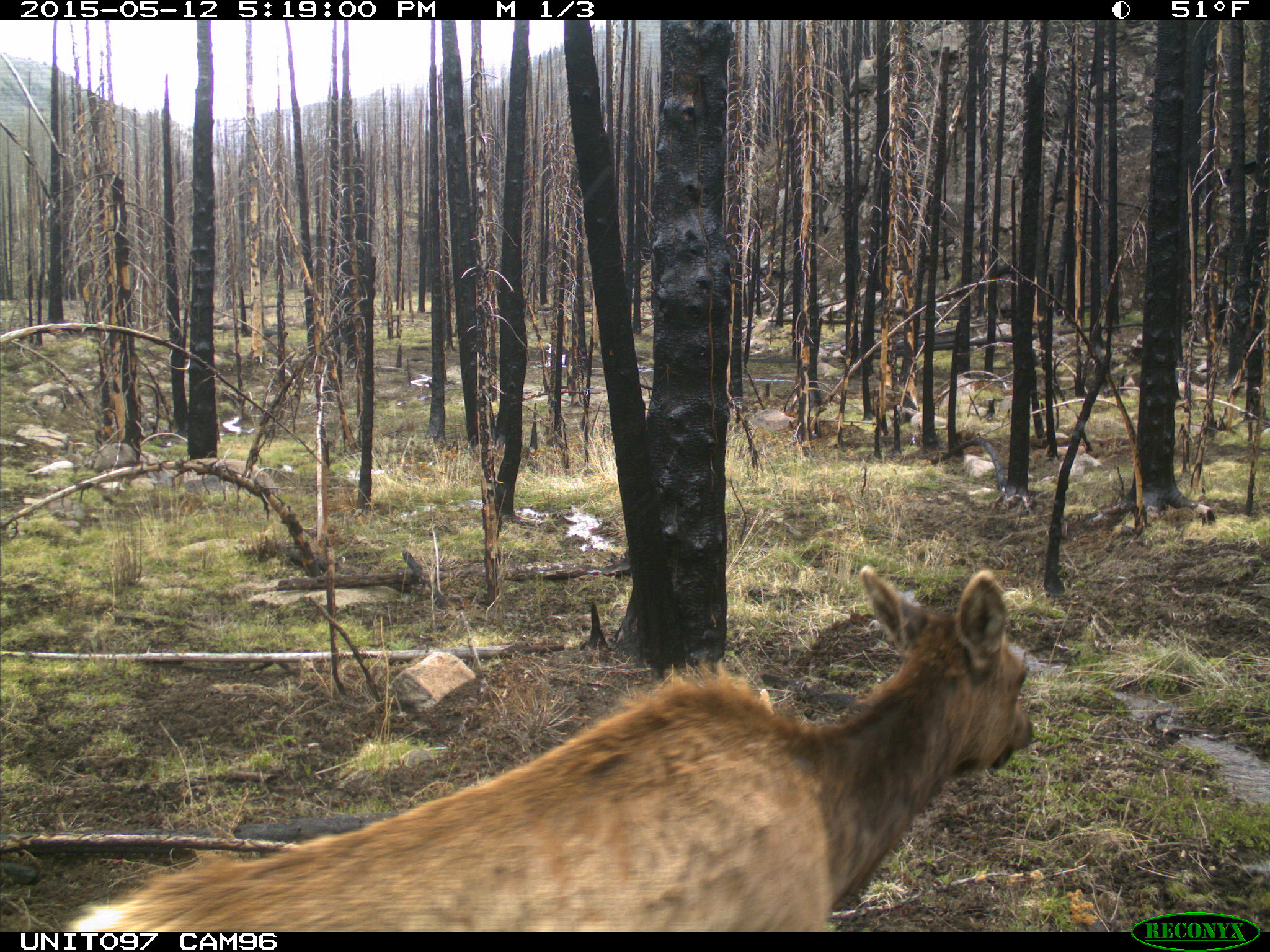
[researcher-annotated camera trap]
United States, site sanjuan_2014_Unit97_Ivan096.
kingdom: Animalia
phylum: Chordata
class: Mammalia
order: Artiodactyla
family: Cervidae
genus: Cervus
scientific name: Cervus elaphus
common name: red deer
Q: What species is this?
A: Cervus elaphus (red deer).